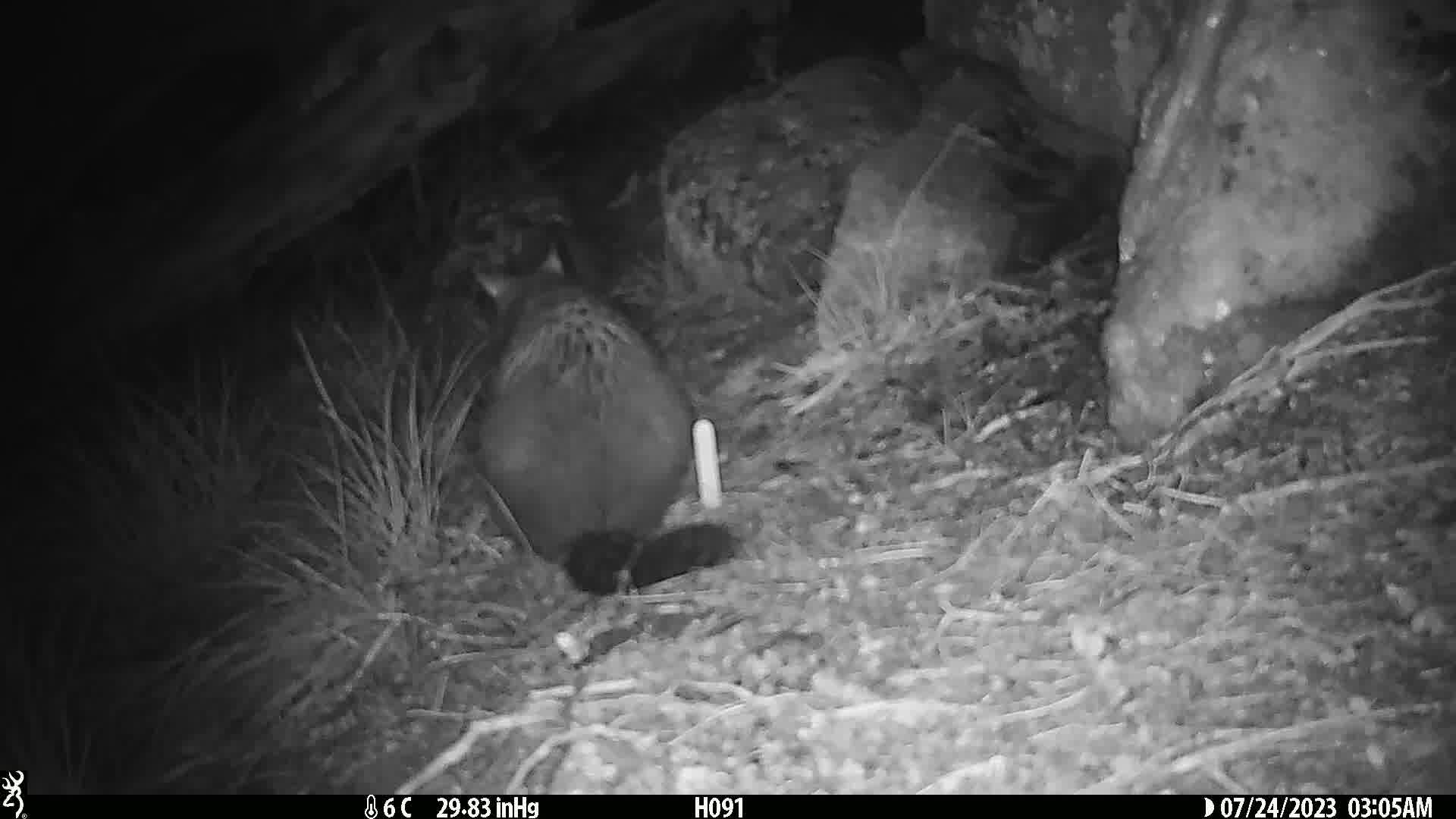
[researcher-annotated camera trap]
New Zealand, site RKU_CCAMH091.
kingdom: Animalia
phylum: Chordata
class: Mammalia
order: Diprotodontia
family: Phalangeridae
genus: Trichosurus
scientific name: Trichosurus vulpecula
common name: common brushtail possum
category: possum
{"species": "possum (common brushtail possum) (Trichosurus vulpecula)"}